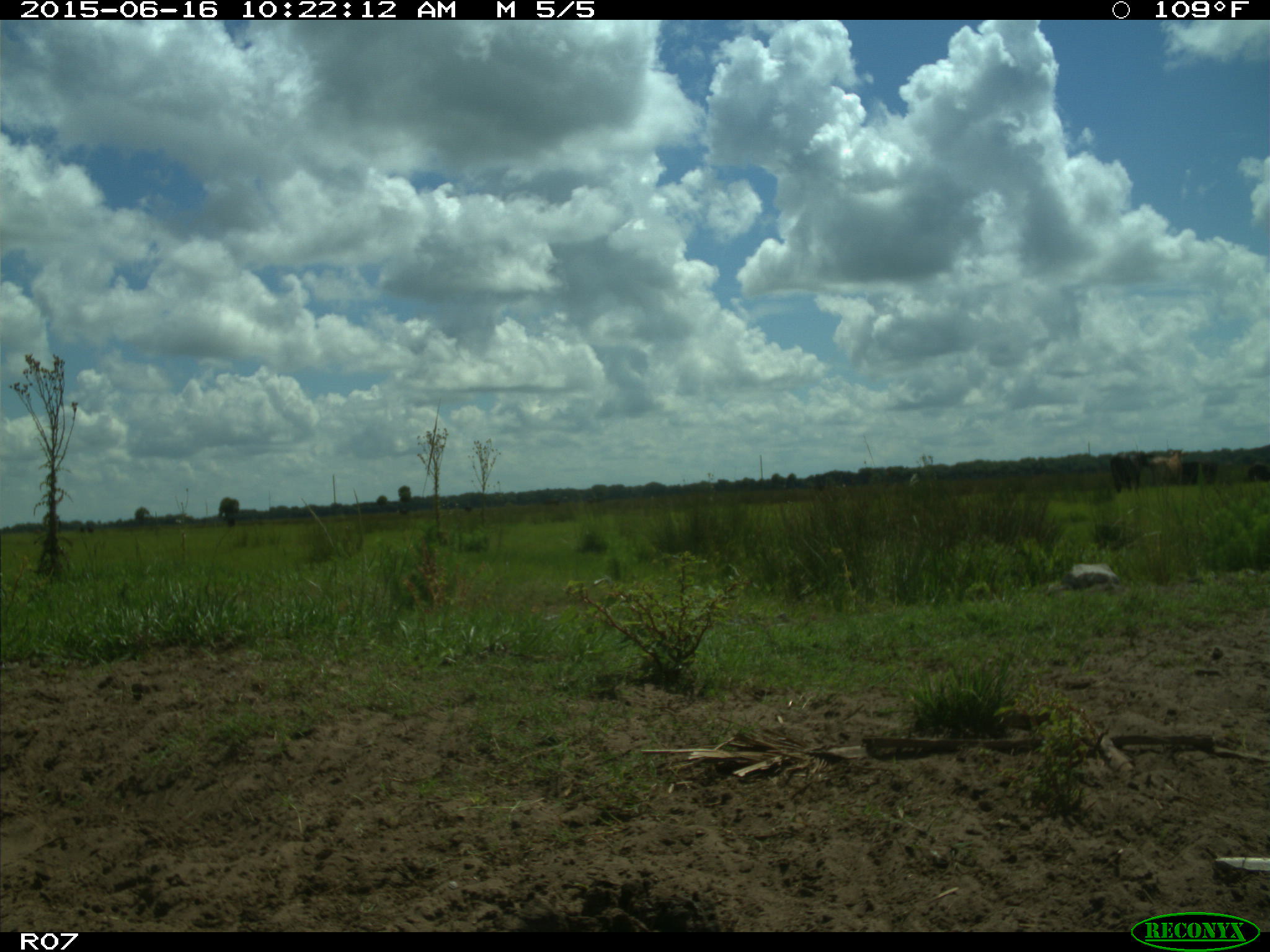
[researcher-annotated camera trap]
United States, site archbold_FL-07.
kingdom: Animalia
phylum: Chordata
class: Mammalia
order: Artiodactyla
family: Bovidae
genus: Bos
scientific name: Bos taurus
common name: domestic cow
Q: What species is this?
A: Bos taurus (domestic cow).